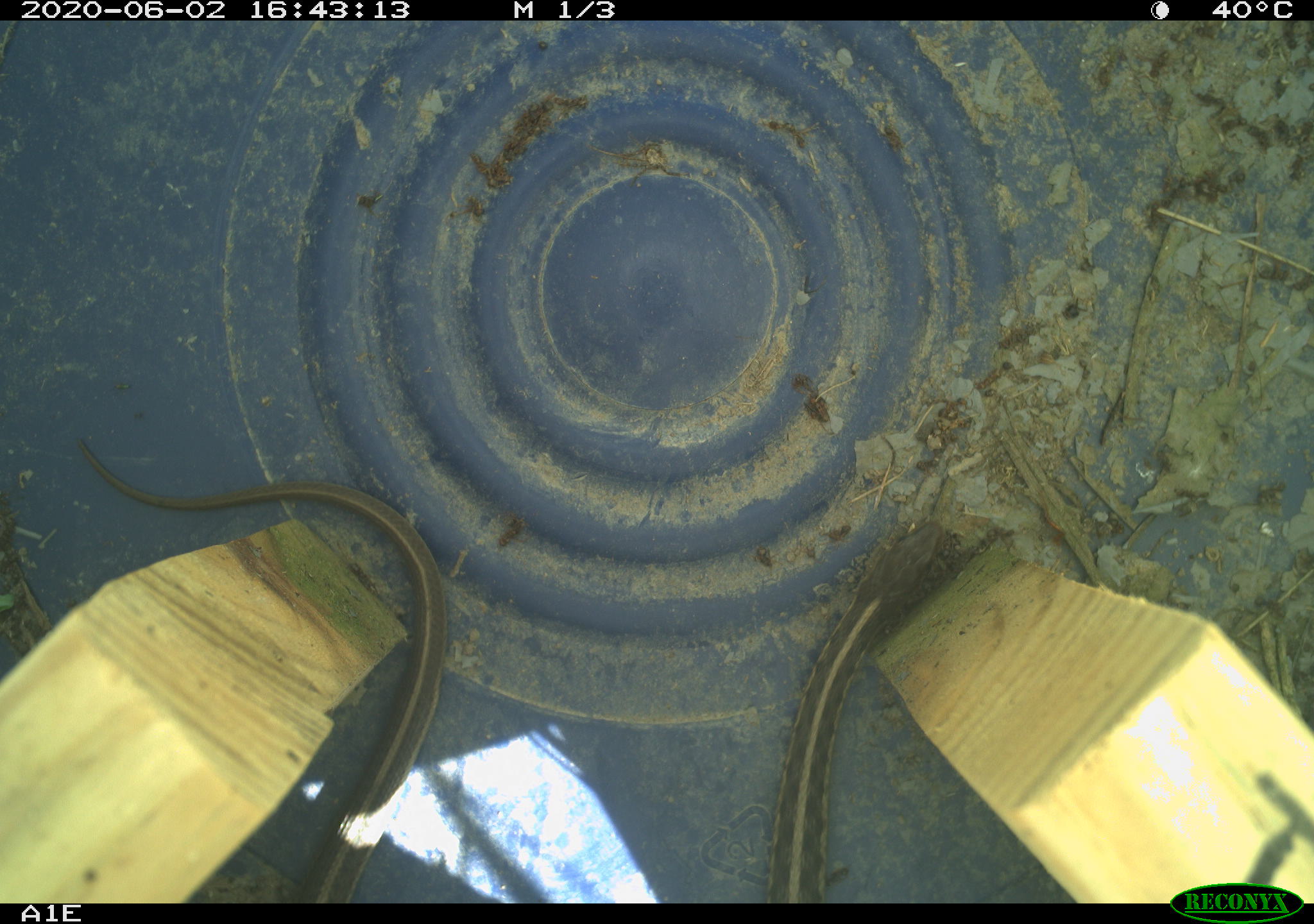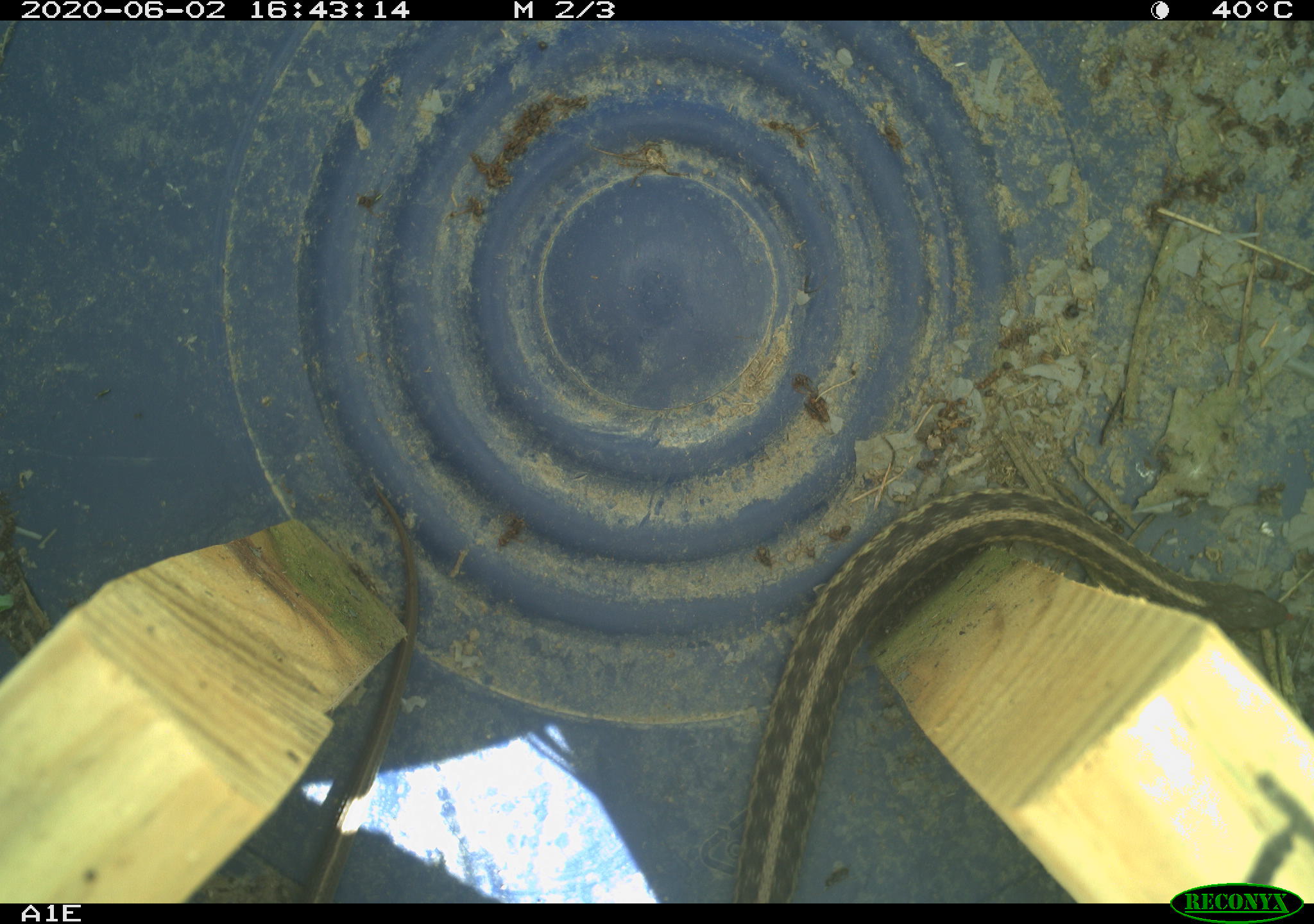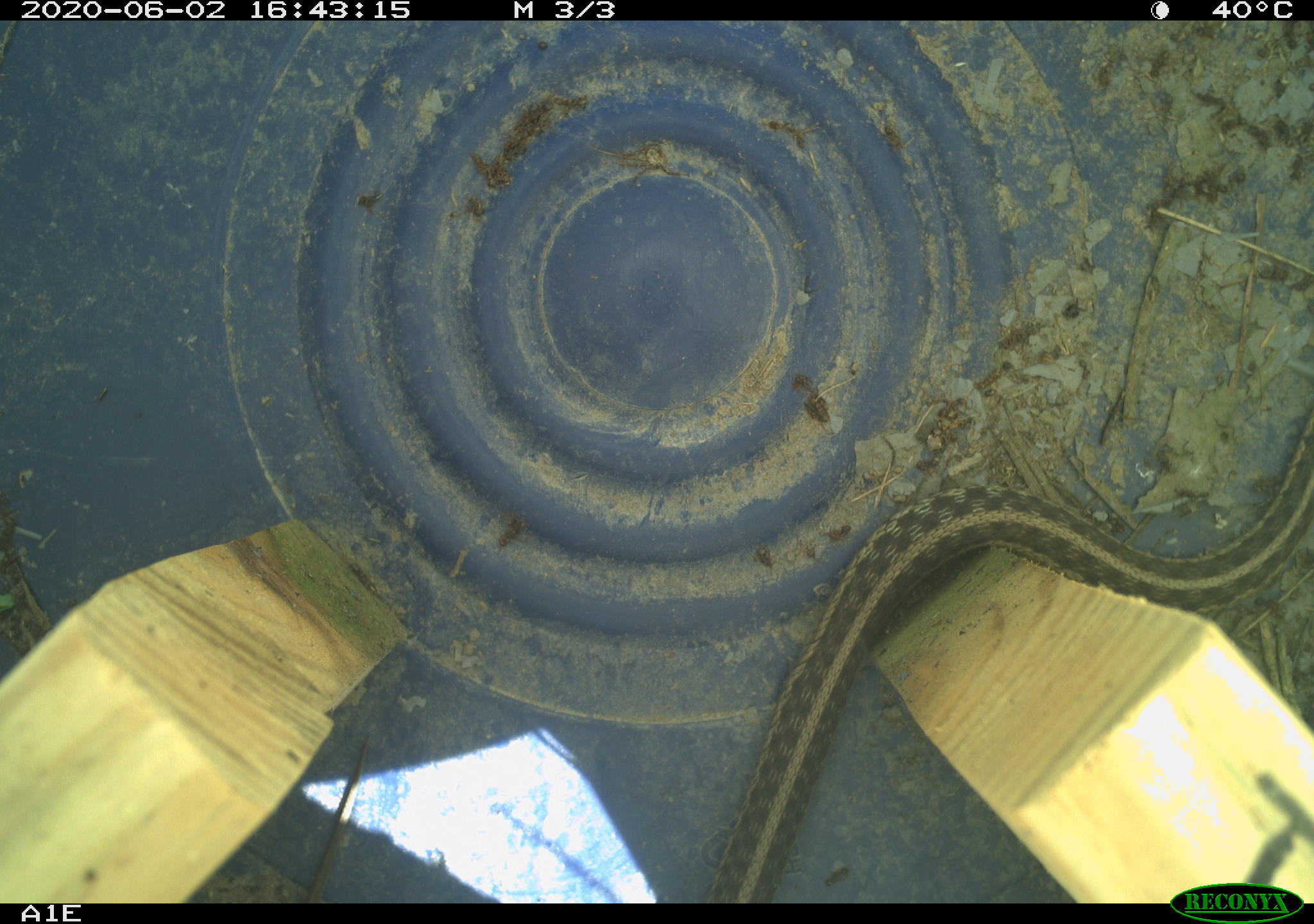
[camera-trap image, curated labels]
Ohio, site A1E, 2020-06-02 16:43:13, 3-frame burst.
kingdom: Animalia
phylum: Chordata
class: Reptilia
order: Squamata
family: Colubridae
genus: Thamnophis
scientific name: Thamnophis sirtalis sirtalis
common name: eastern gartersnake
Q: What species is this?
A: Eastern gartersnake (Thamnophis sirtalis sirtalis).